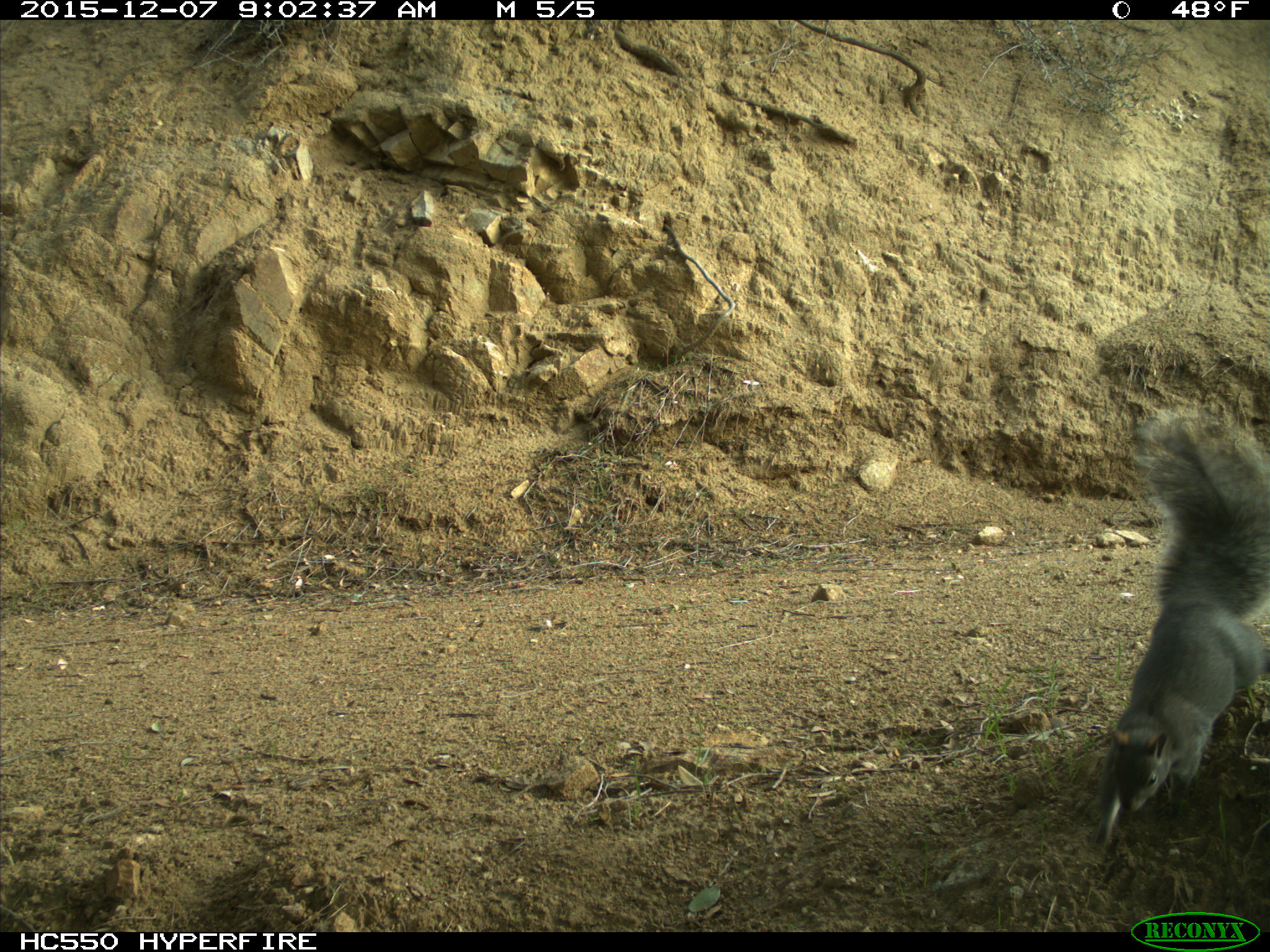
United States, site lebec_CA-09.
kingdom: Animalia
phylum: Chordata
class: Mammalia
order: Rodentia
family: Sciuridae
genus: Sciurus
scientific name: Sciurus carolinensis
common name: eastern gray squirrel